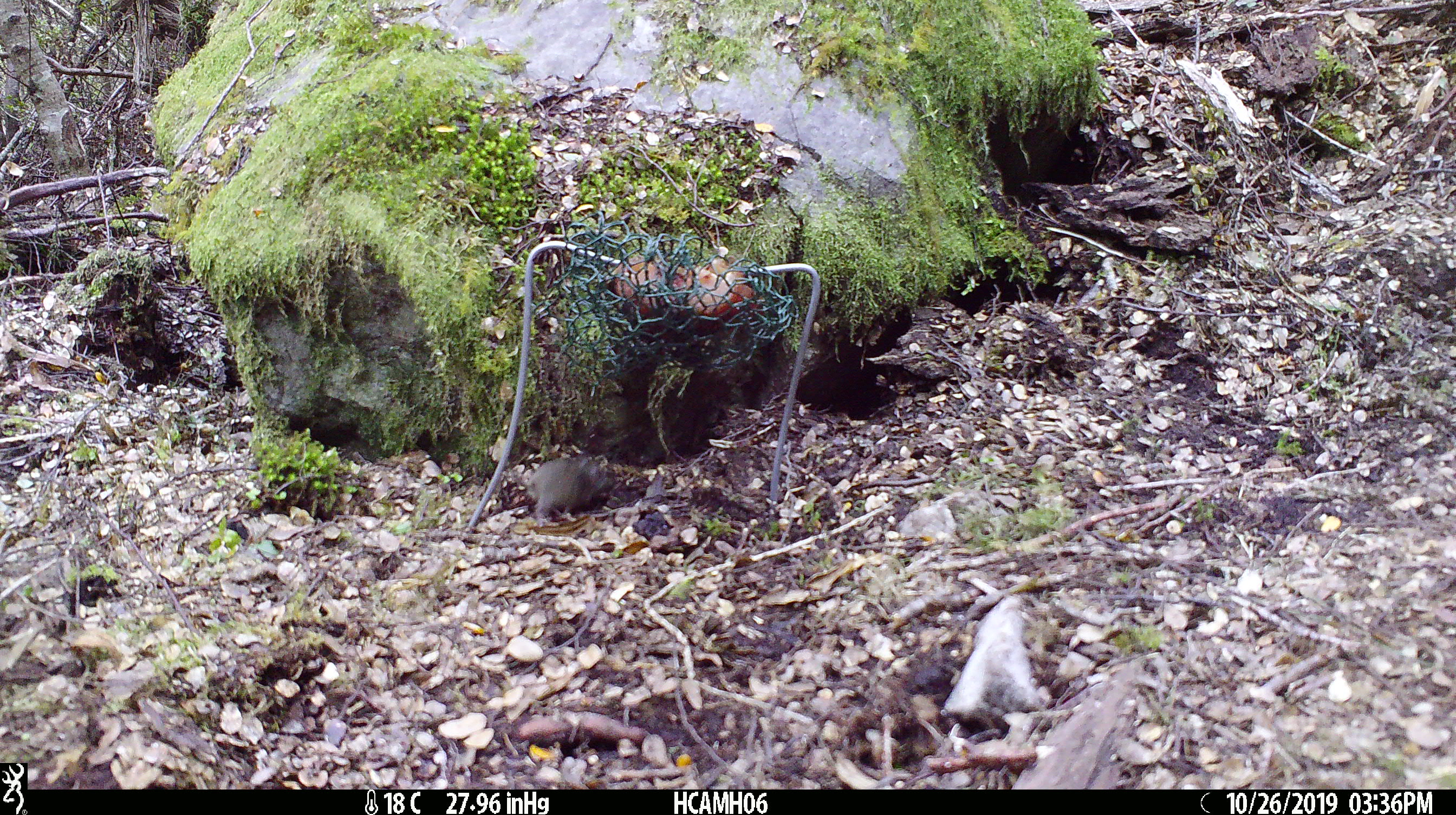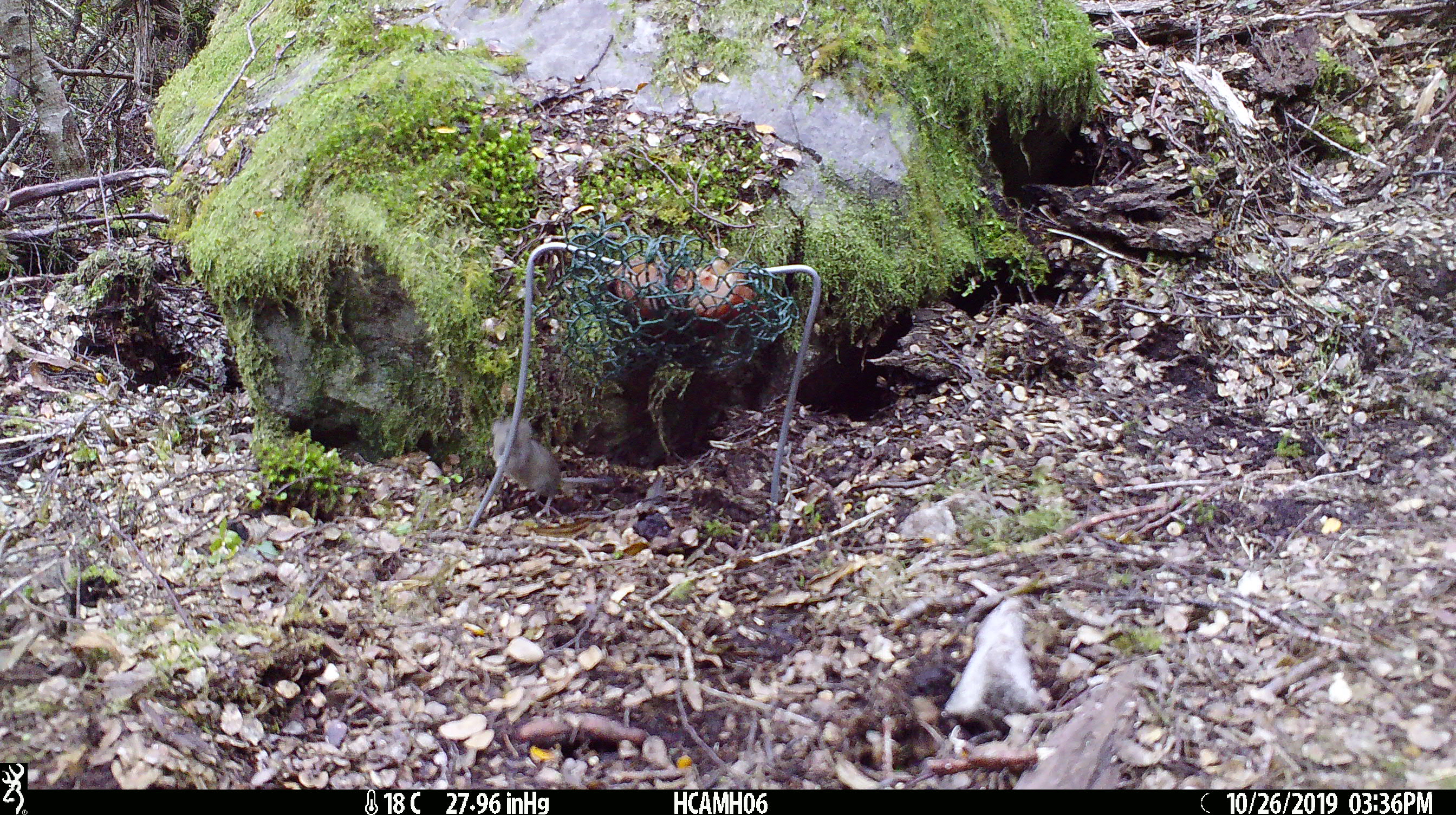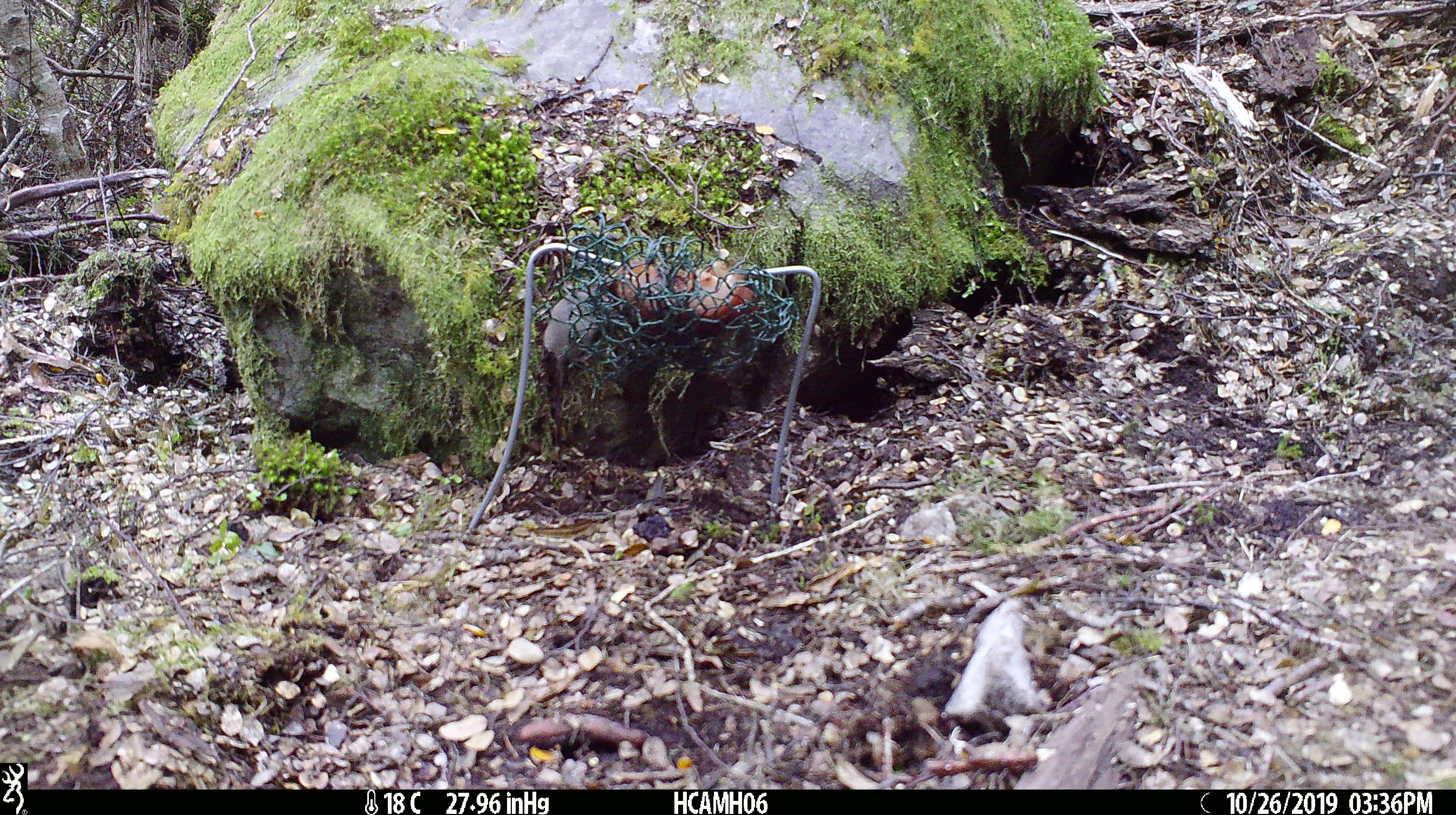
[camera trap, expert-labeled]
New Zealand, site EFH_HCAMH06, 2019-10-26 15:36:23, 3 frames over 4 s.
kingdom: Animalia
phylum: Chordata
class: Mammalia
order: Rodentia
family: Muridae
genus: Mus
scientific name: Mus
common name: mouse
Mouse (Mus).